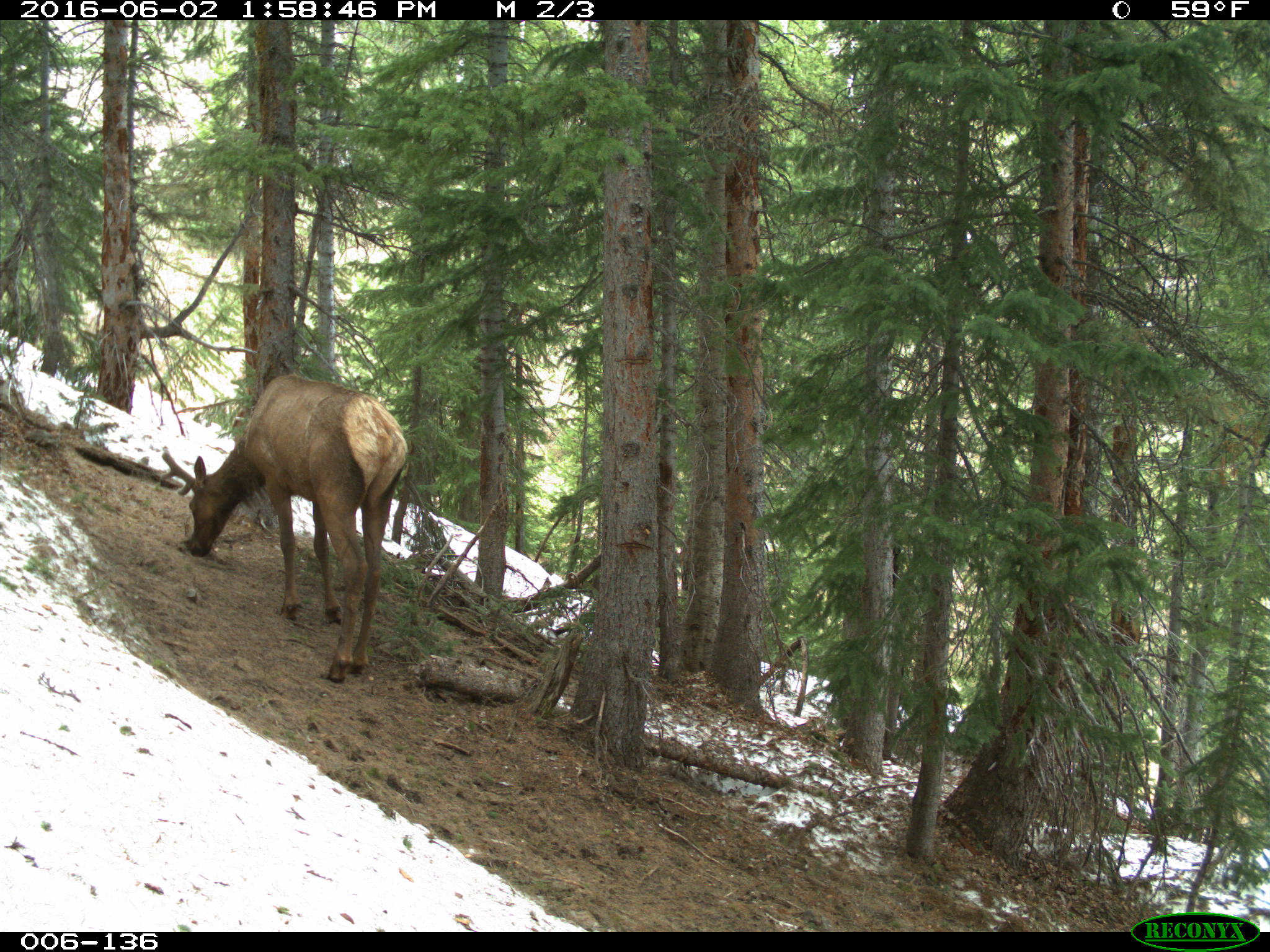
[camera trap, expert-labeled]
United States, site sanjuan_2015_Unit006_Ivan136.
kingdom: Animalia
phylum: Chordata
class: Mammalia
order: Artiodactyla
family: Cervidae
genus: Cervus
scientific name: Cervus elaphus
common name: red deer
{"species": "Cervus elaphus (red deer)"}